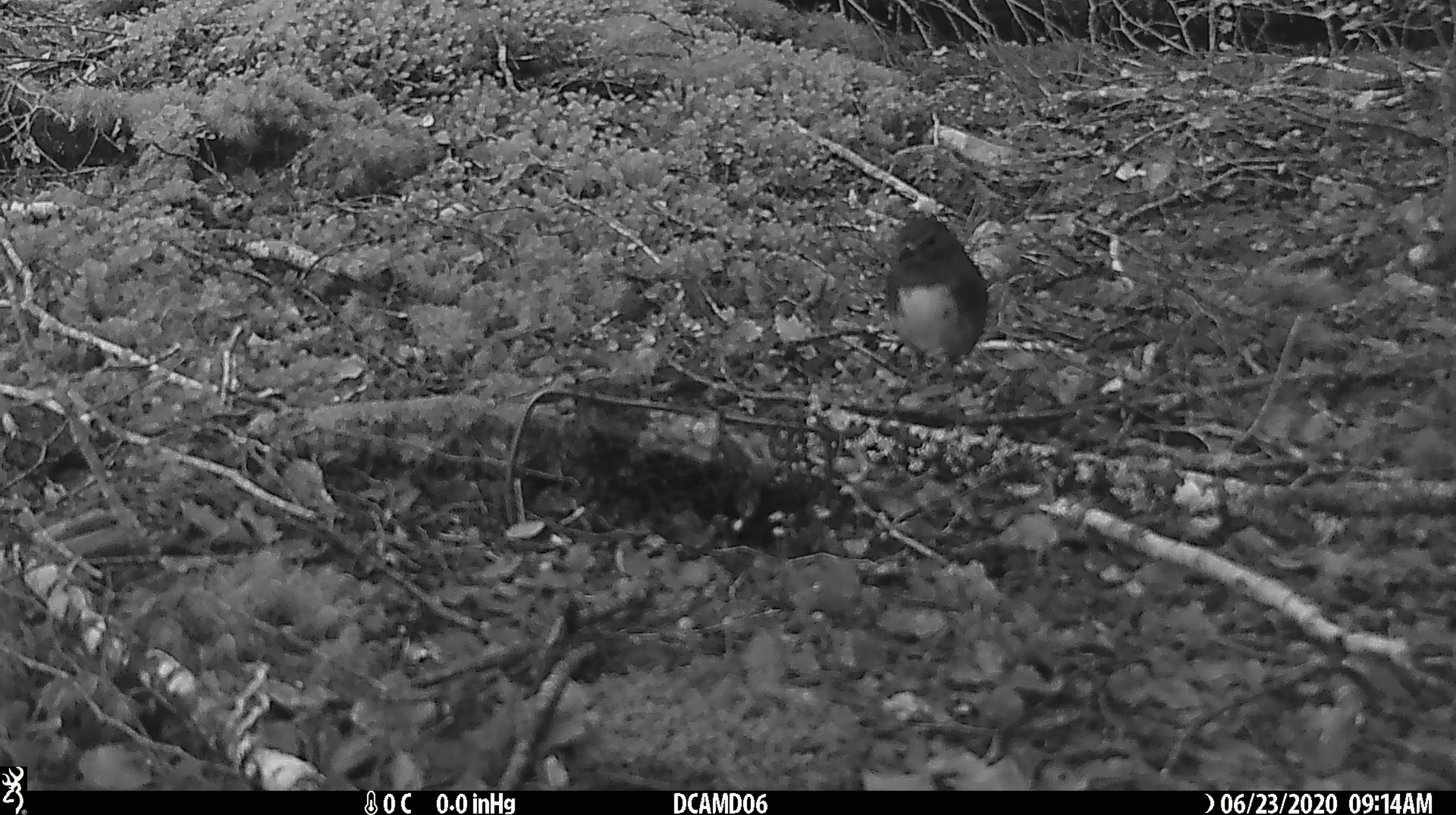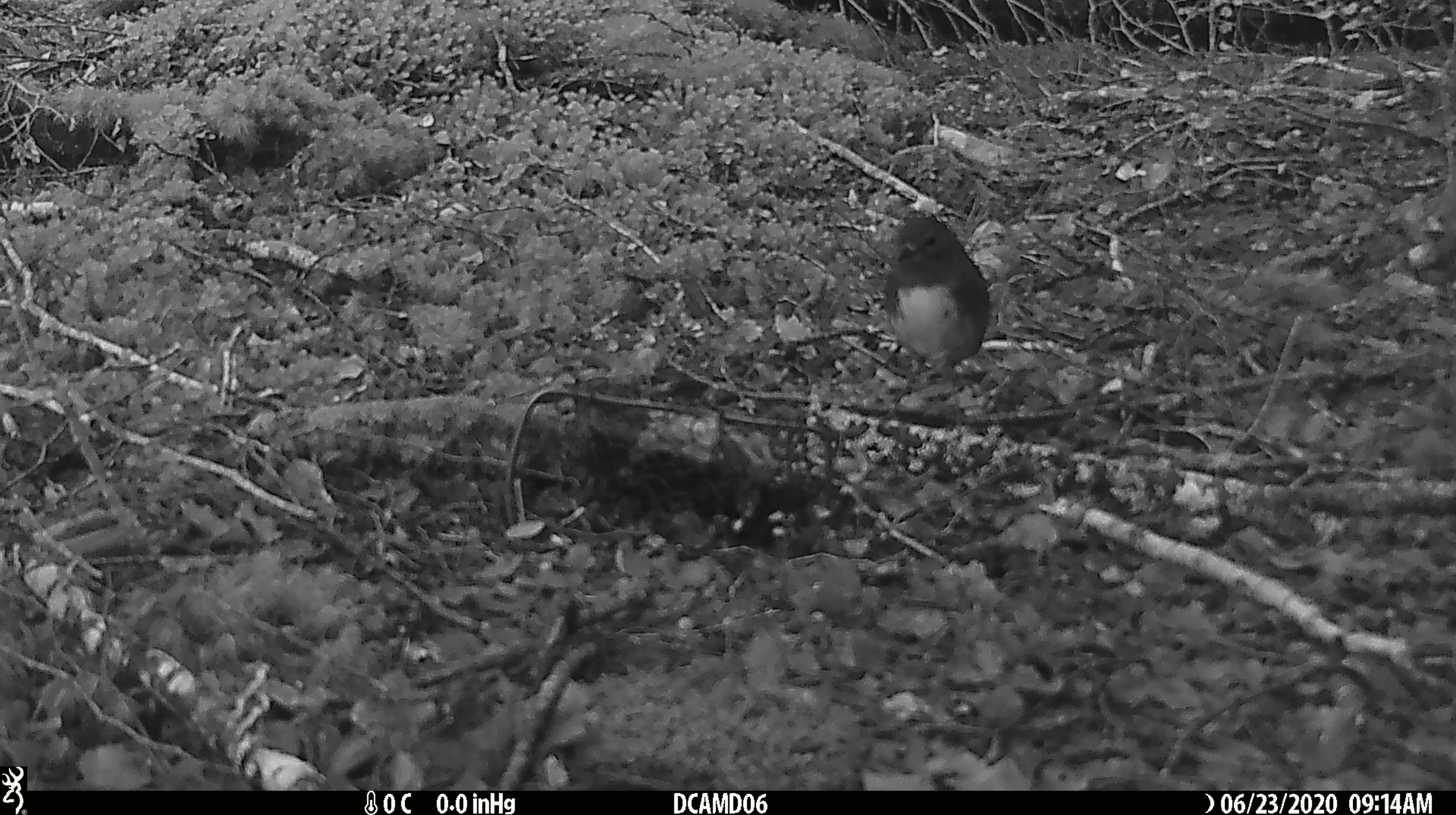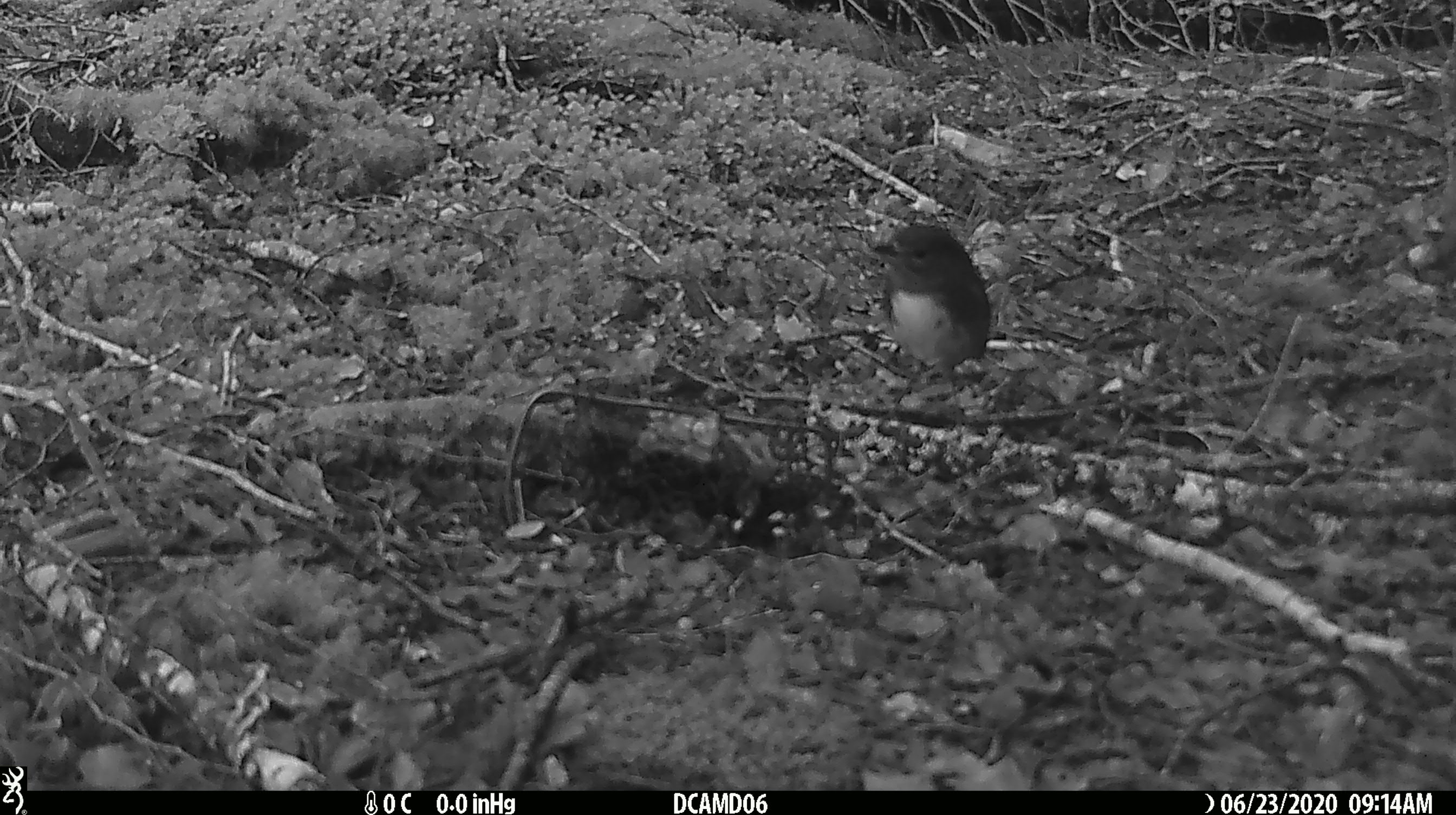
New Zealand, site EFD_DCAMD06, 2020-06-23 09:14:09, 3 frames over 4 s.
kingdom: Animalia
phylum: Chordata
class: Aves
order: Passeriformes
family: Petroicidae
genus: Petroica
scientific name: Petroica australis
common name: new zealand robin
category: robin